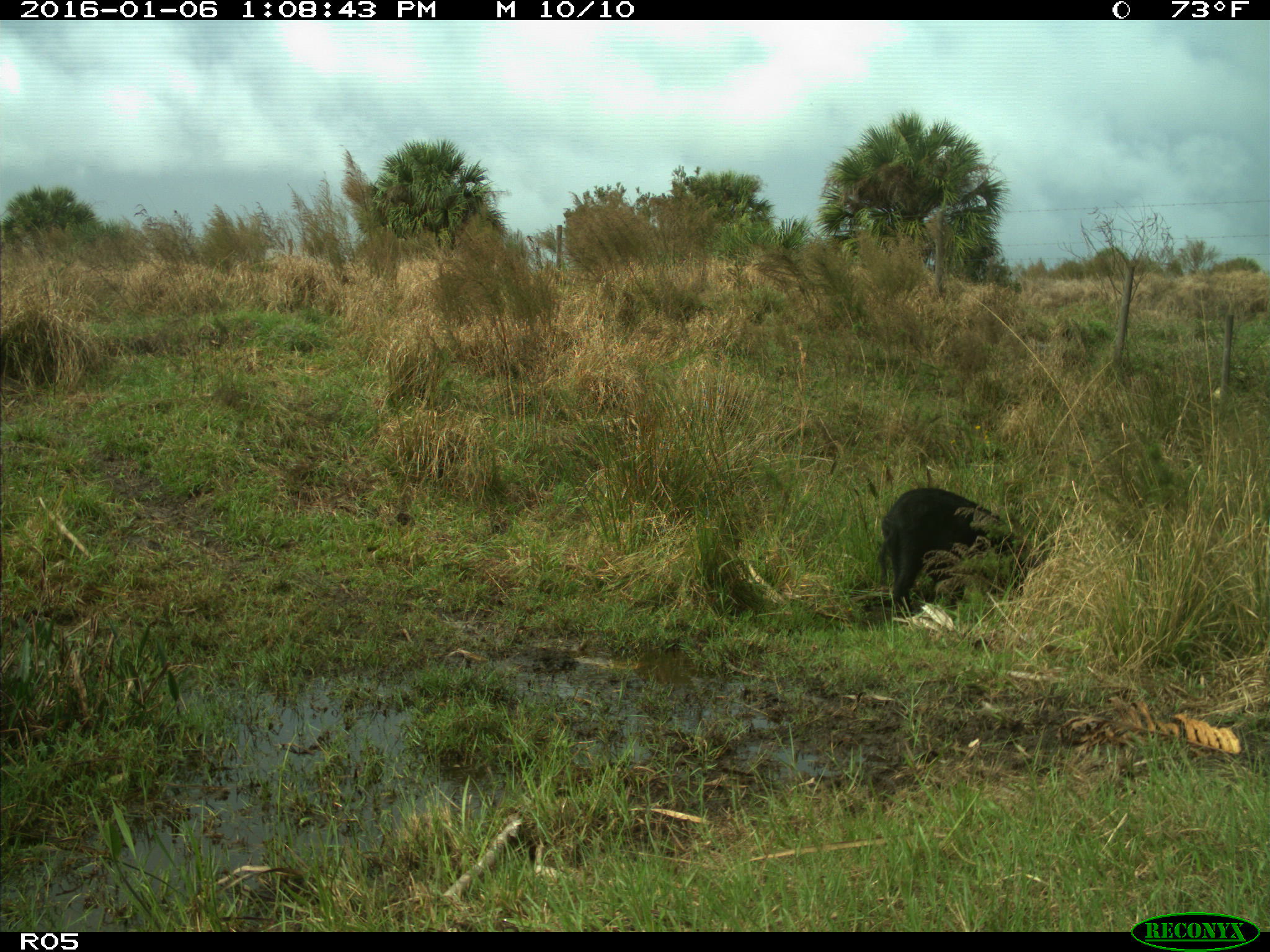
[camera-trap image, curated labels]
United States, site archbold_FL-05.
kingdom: Animalia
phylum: Chordata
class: Mammalia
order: Artiodactyla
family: Suidae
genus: Sus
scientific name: Sus scrofa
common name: wild boar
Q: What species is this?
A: Sus scrofa (wild boar).